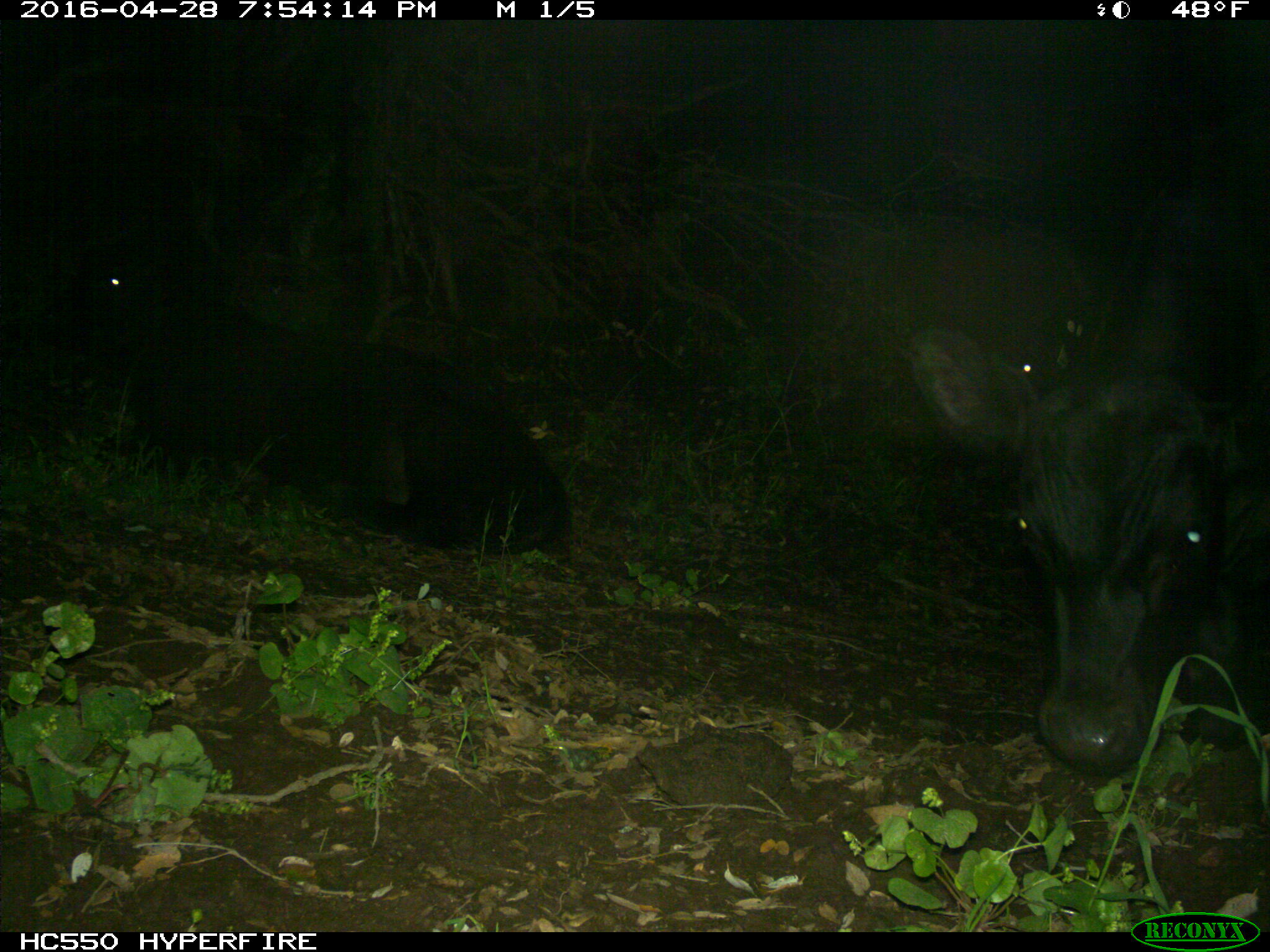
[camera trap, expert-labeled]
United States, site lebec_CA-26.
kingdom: Animalia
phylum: Chordata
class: Mammalia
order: Artiodactyla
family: Bovidae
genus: Bos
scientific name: Bos taurus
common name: domestic cow